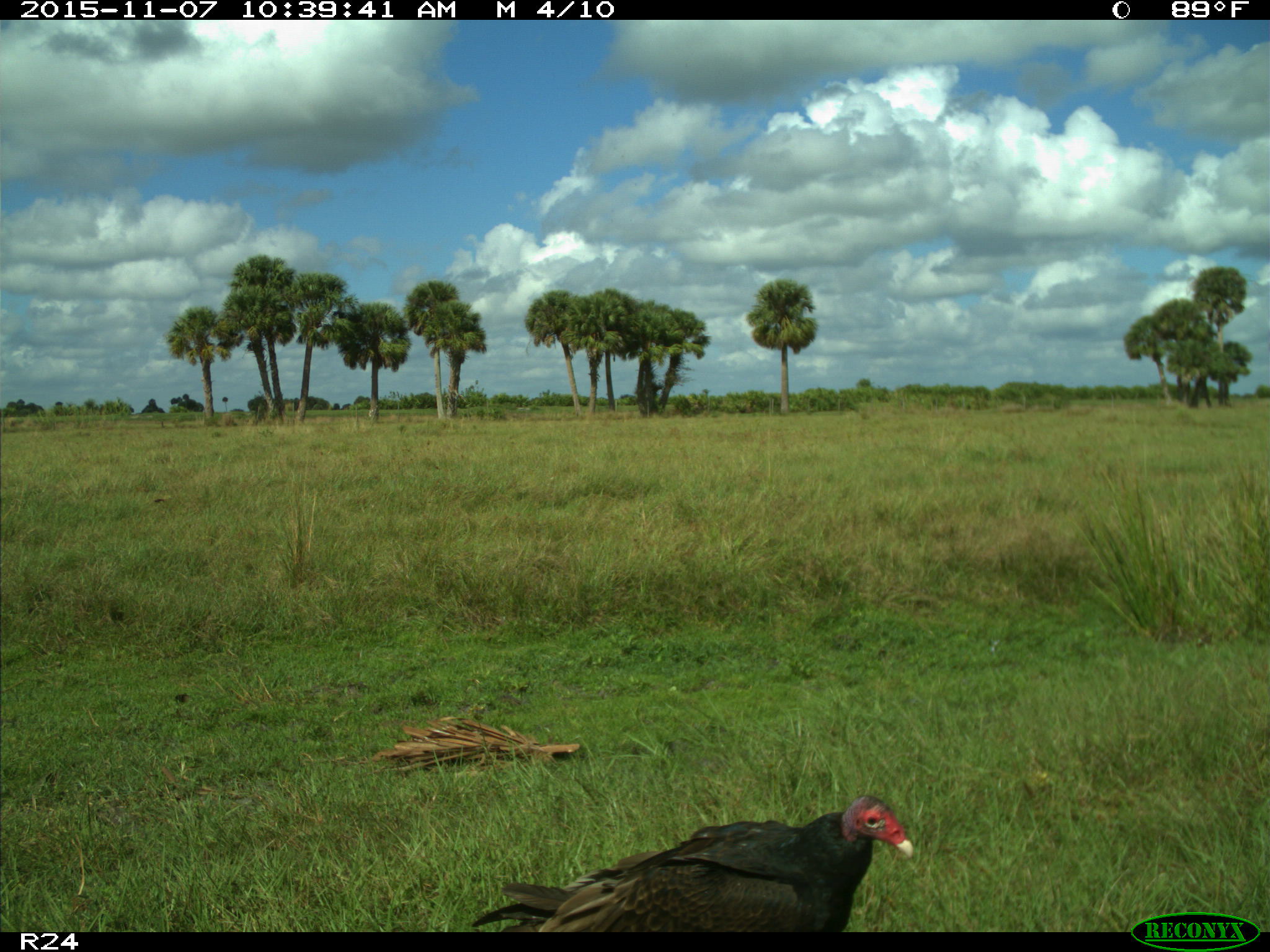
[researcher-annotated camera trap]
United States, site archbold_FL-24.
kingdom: Animalia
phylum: Chordata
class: Aves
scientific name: Aves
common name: birds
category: unidentified bird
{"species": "unidentified bird (birds) (Aves)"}